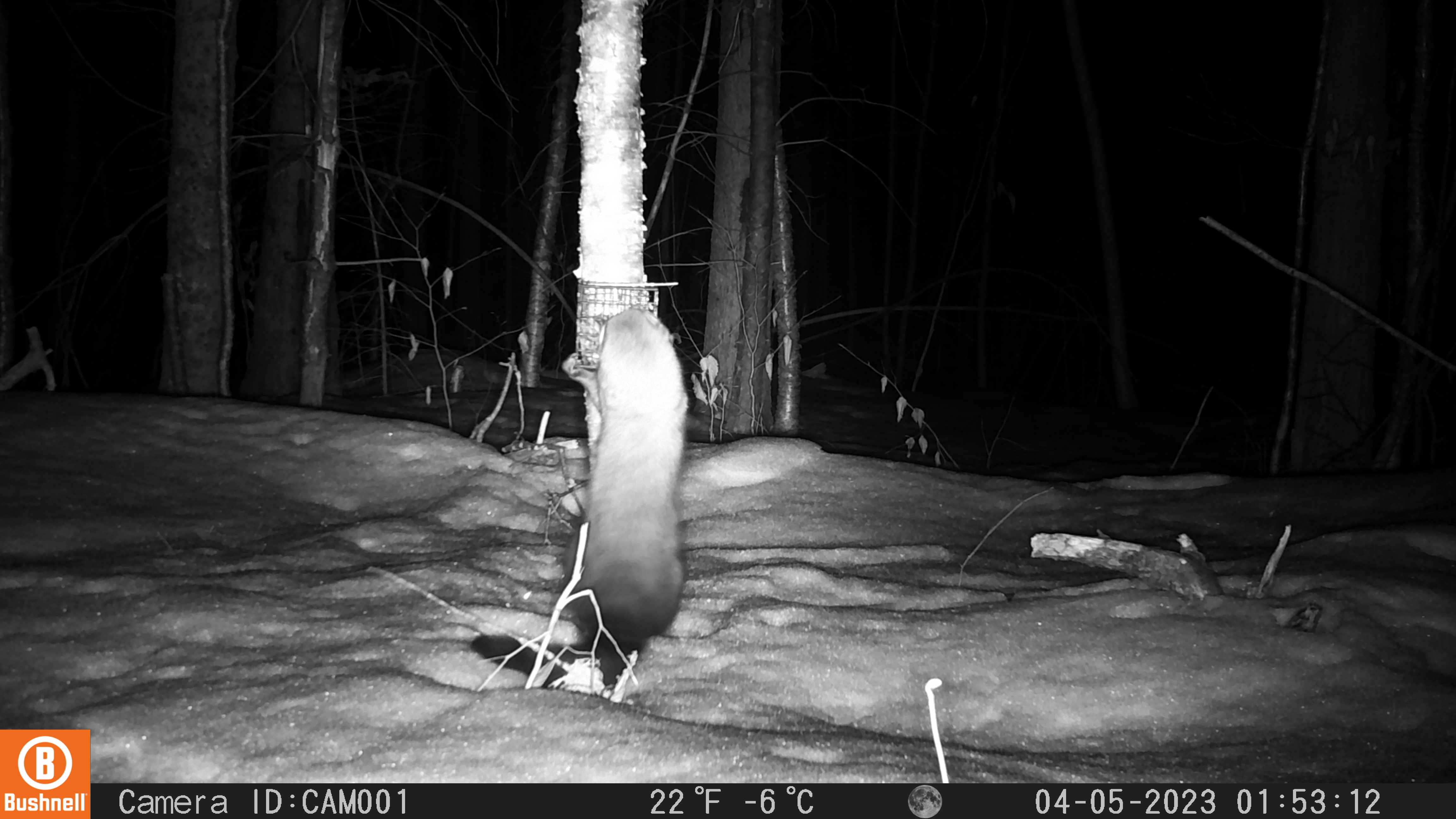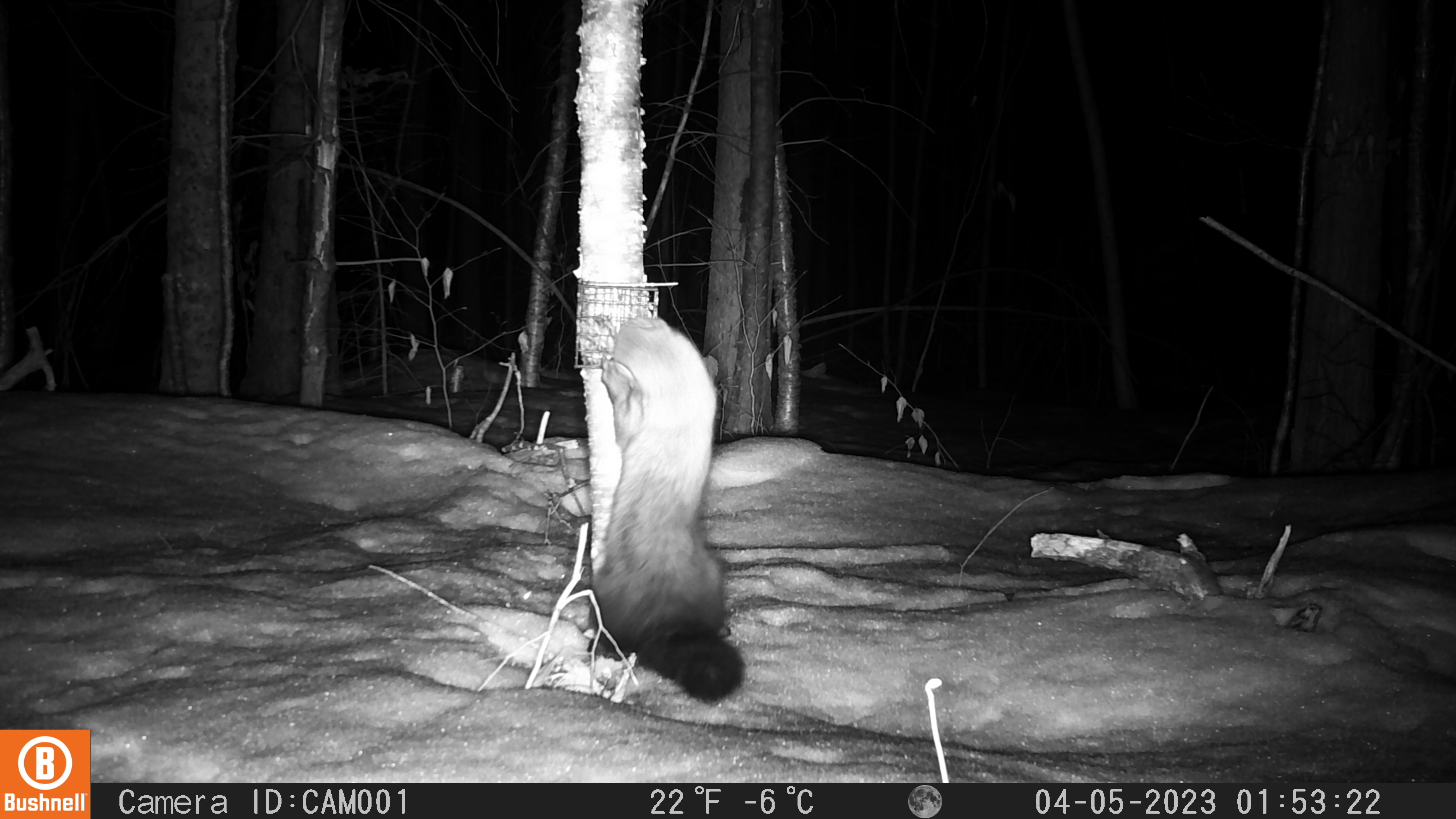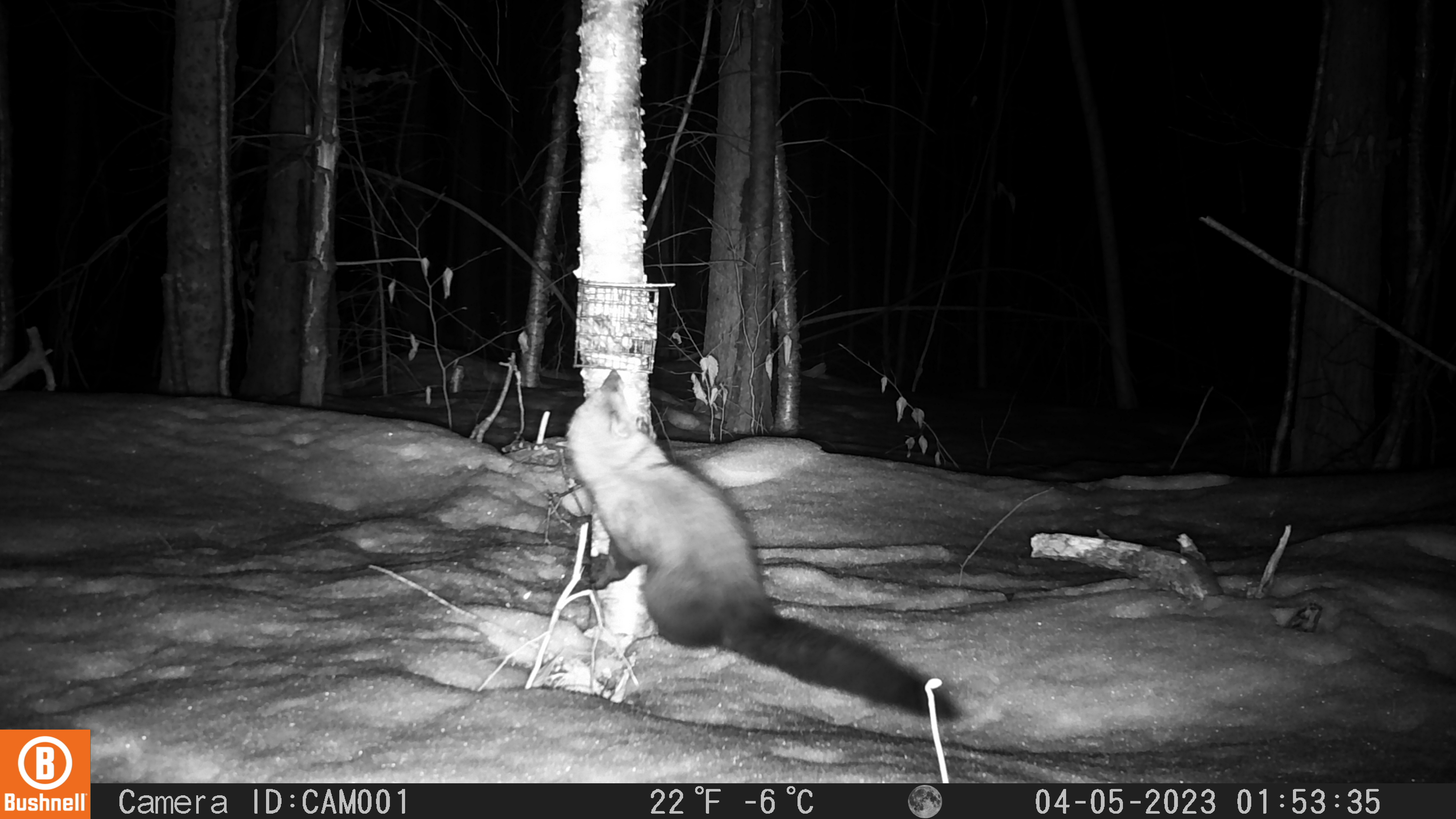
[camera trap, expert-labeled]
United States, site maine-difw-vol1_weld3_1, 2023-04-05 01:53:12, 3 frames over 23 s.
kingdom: Animalia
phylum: Chordata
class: Mammalia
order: Carnivora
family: Mustelidae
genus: Pekania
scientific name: Pekania pennanti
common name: fisher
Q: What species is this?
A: Fisher (Pekania pennanti).